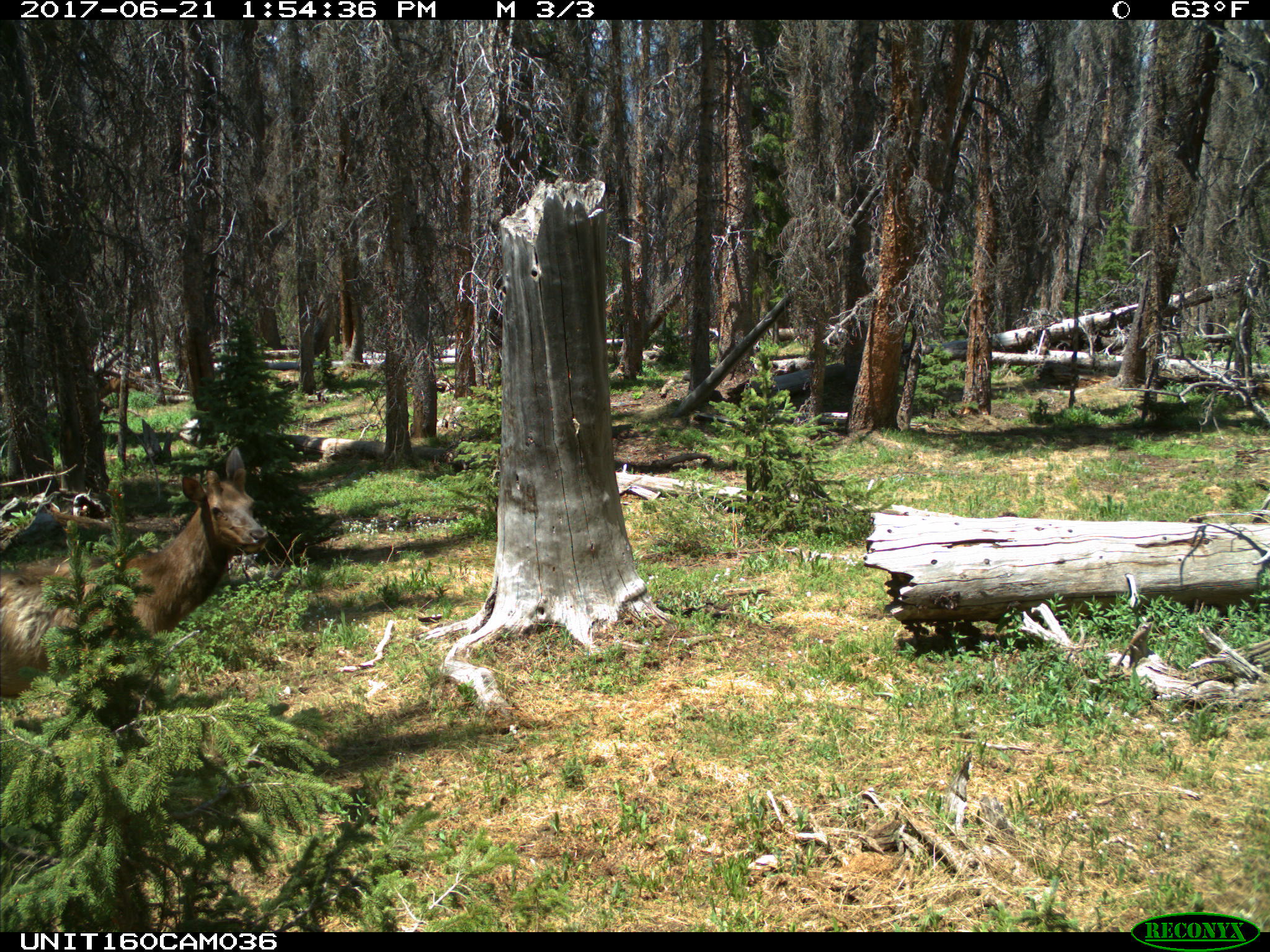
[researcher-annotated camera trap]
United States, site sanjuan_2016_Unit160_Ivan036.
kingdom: Animalia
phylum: Chordata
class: Mammalia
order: Artiodactyla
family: Cervidae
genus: Cervus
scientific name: Cervus elaphus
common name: red deer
Cervus elaphus (red deer).